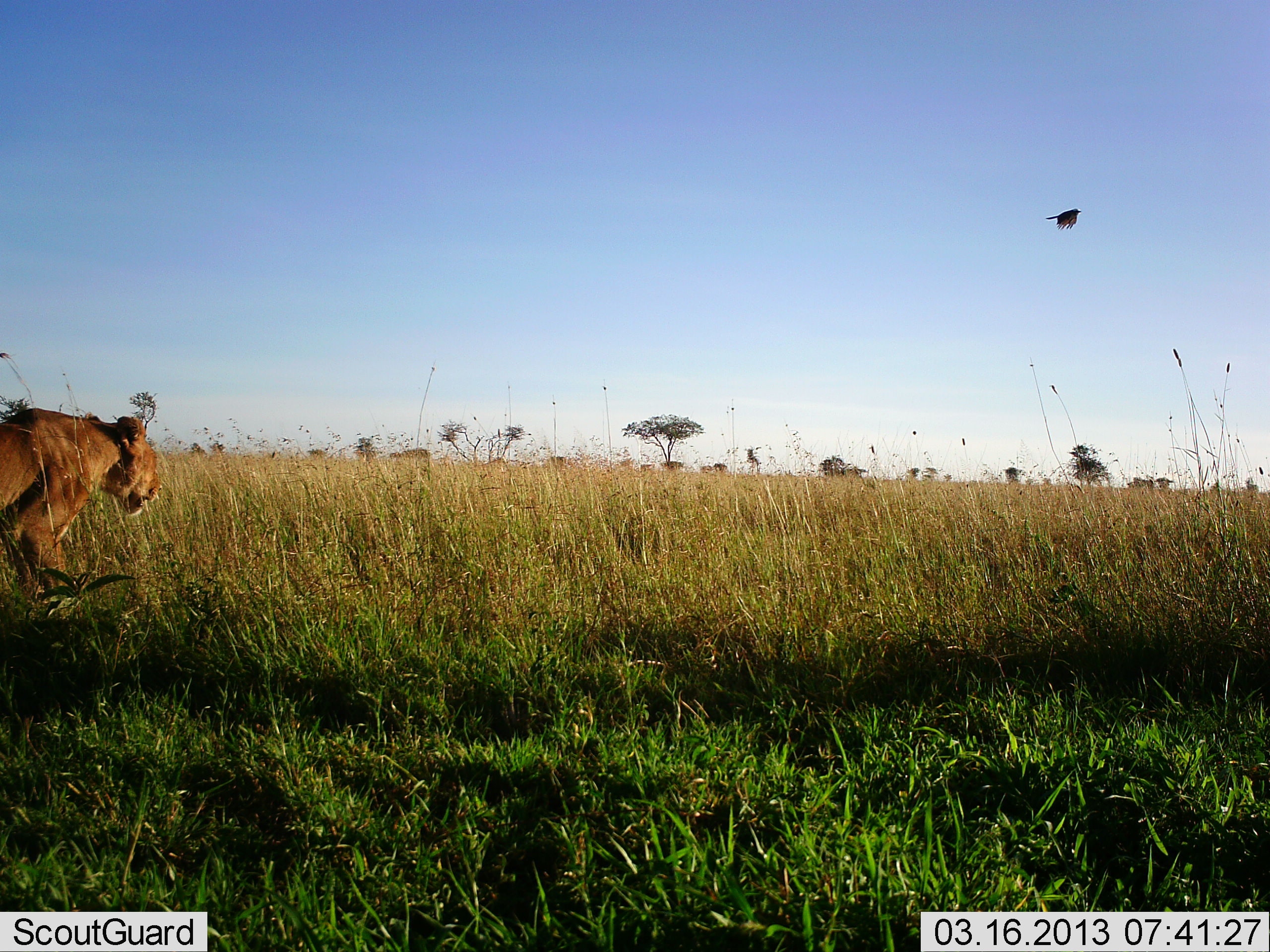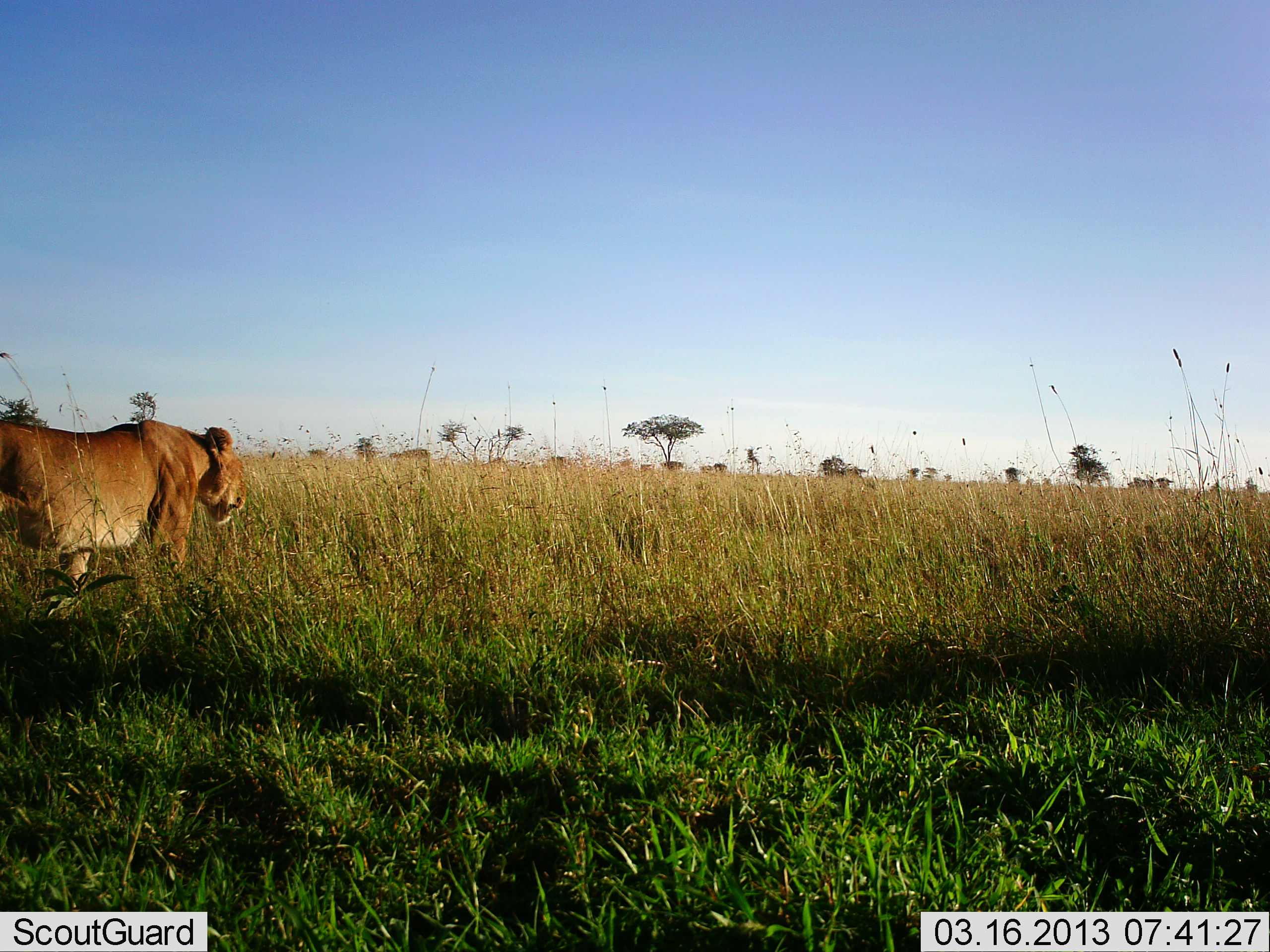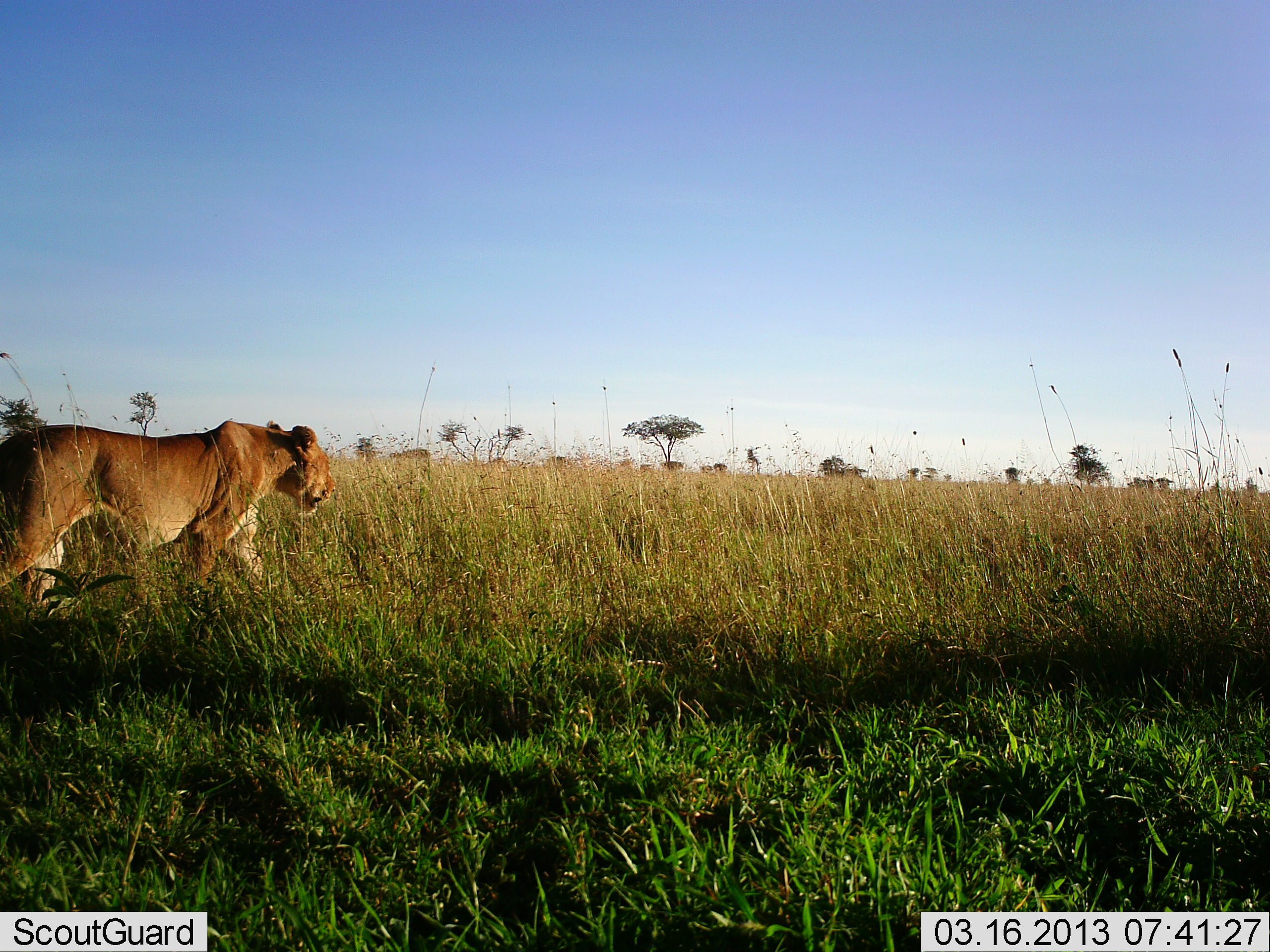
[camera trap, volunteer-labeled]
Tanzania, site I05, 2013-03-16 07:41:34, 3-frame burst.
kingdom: Animalia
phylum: Chordata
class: Mammalia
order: Carnivora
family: Felidae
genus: Panthera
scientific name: Panthera leo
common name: lion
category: lionfemale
Lionfemale (lion) (Panthera leo), count 1. Behavior (volunteer vote fractions): standing 21%, resting 0%, moving 91%, interacting 0%. Young present (vote fraction): 0%. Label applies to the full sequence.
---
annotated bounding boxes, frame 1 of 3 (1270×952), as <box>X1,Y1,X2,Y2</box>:
animal: <box>0,409,162,601</box>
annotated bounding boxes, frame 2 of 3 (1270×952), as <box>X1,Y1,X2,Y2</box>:
animal: <box>0,418,246,595</box>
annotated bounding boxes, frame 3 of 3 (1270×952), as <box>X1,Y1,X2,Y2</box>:
animal: <box>0,420,338,604</box>